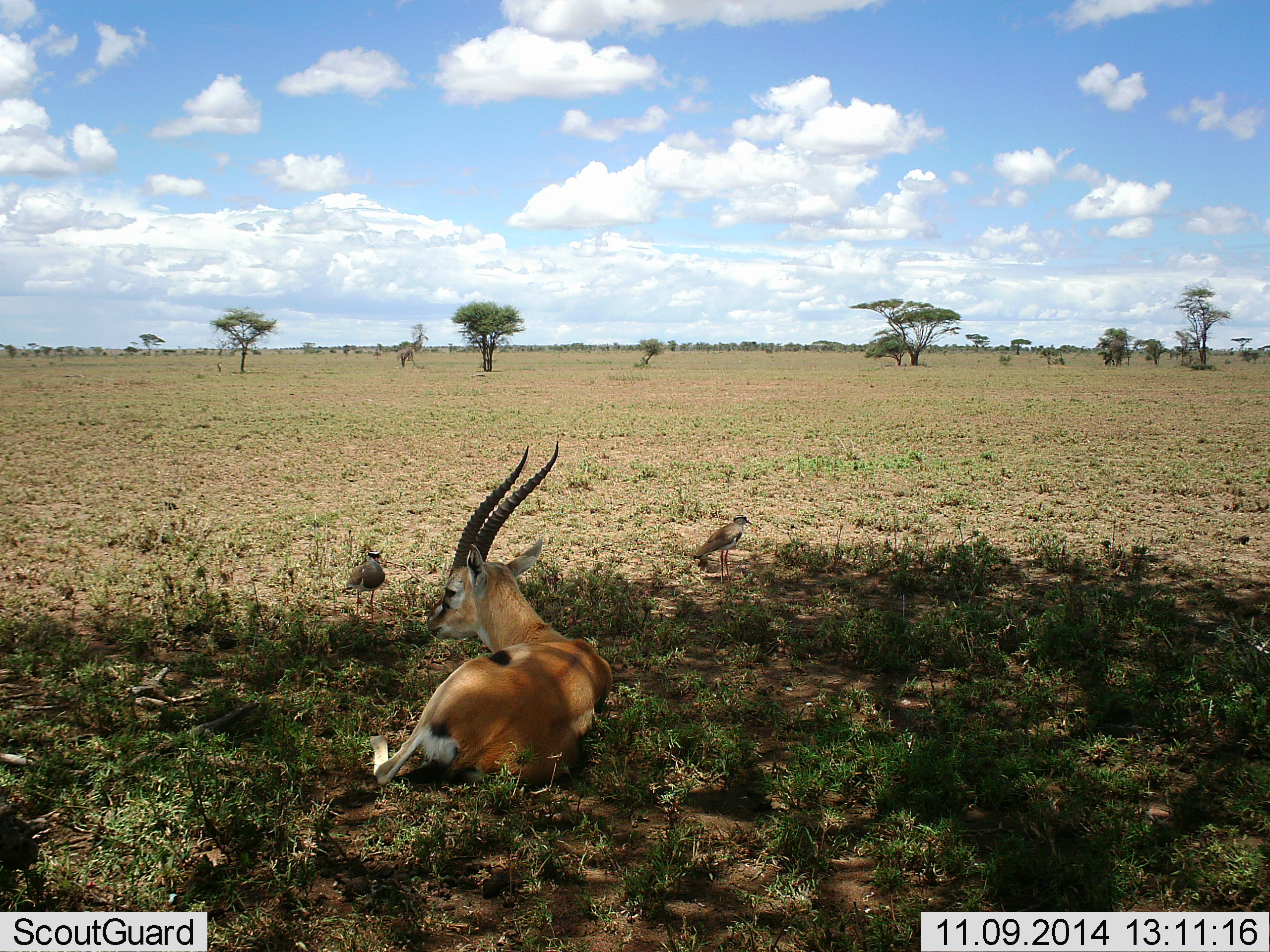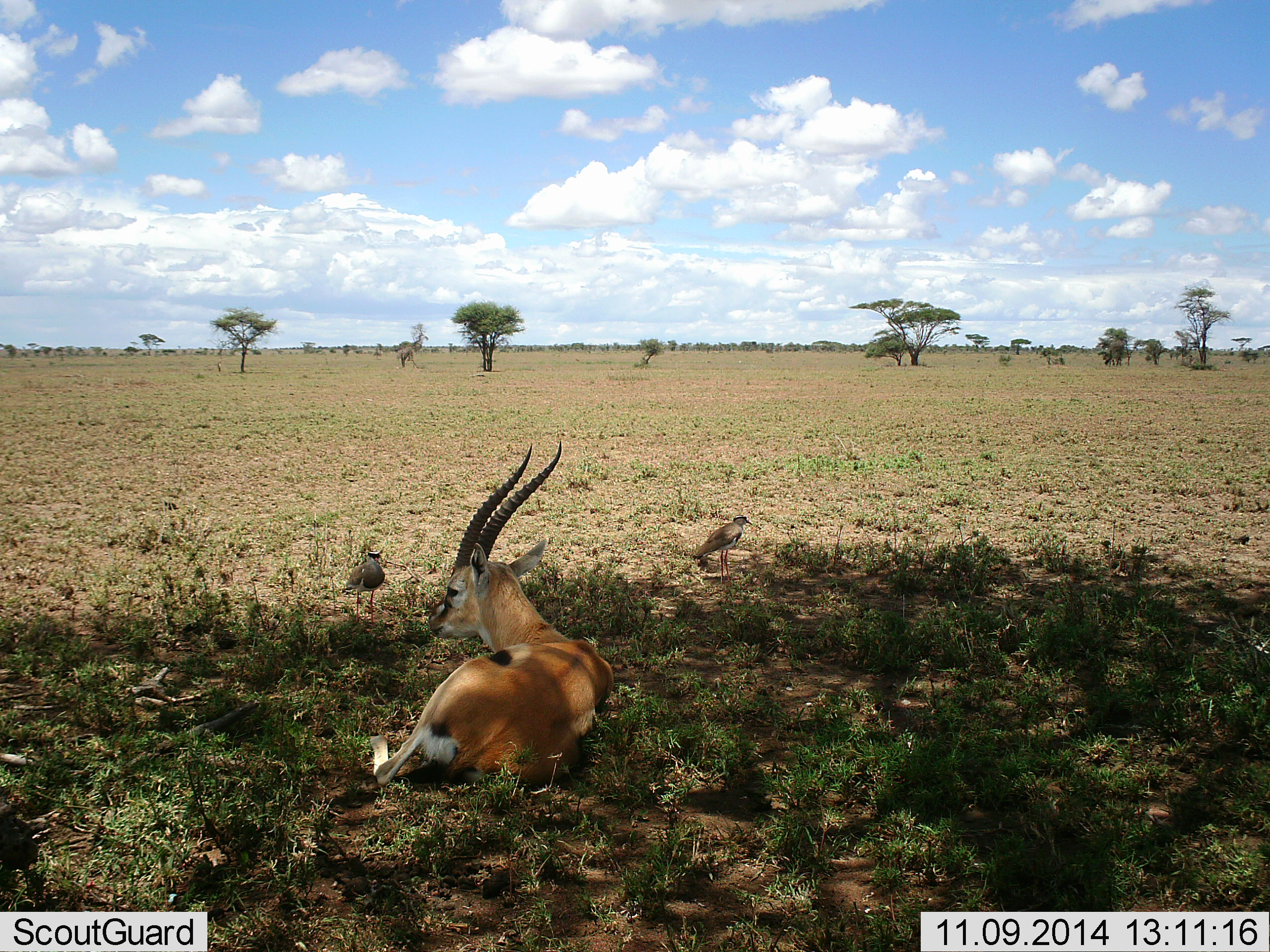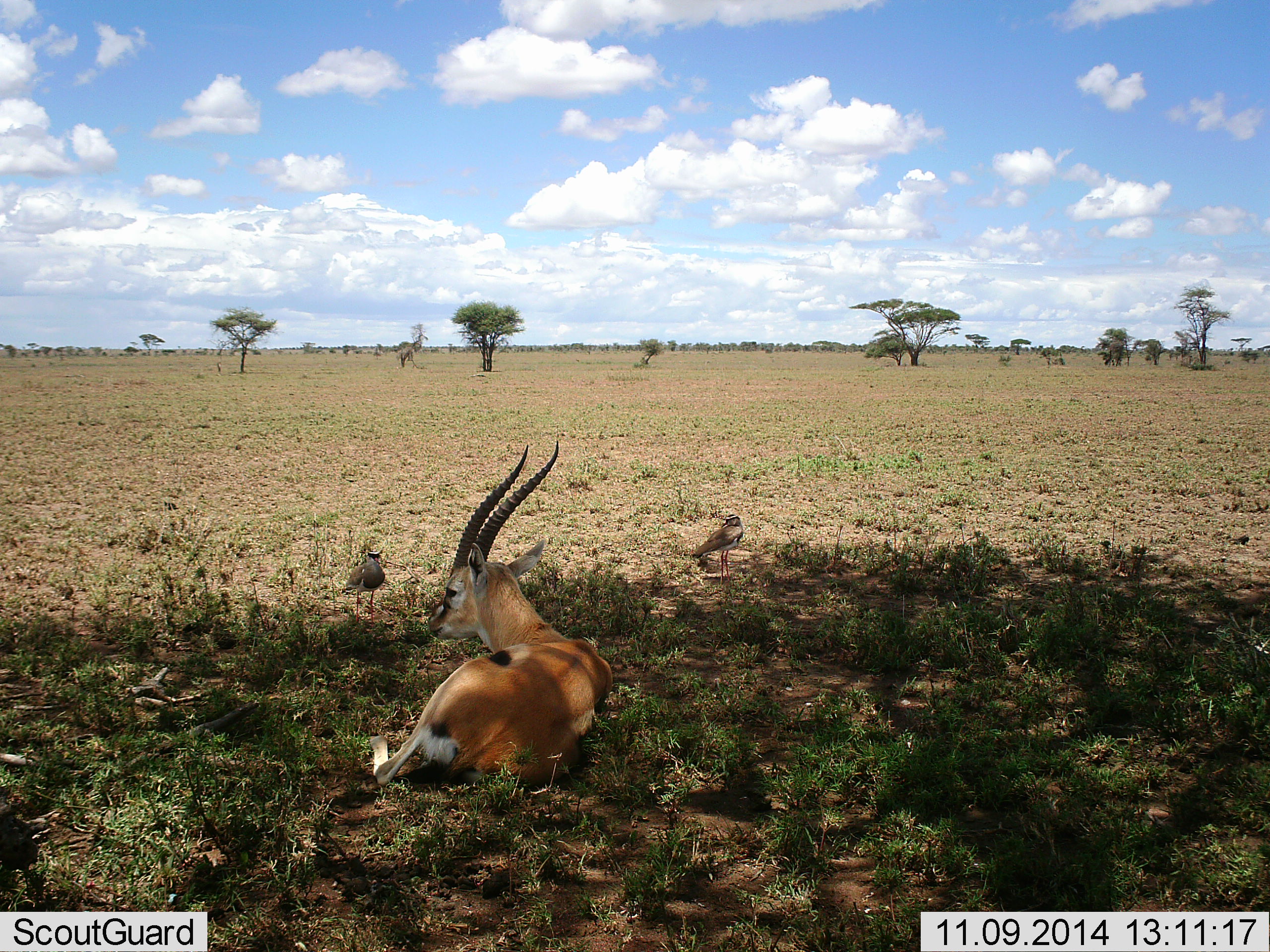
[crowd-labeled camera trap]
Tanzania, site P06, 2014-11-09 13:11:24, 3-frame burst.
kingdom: Animalia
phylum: Chordata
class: Mammalia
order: Artiodactyla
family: Bovidae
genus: Eudorcas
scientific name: Eudorcas thomsonii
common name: thomson's gazelle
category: gazellethomsons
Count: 1.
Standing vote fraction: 0%.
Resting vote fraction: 100%.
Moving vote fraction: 0%.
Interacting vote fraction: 0%.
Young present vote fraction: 0%.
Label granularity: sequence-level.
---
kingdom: Animalia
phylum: Chordata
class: Aves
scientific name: Aves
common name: bird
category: otherbird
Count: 2.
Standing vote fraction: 100%.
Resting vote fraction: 8%.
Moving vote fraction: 8%.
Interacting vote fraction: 0%.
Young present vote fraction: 0%.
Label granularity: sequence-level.